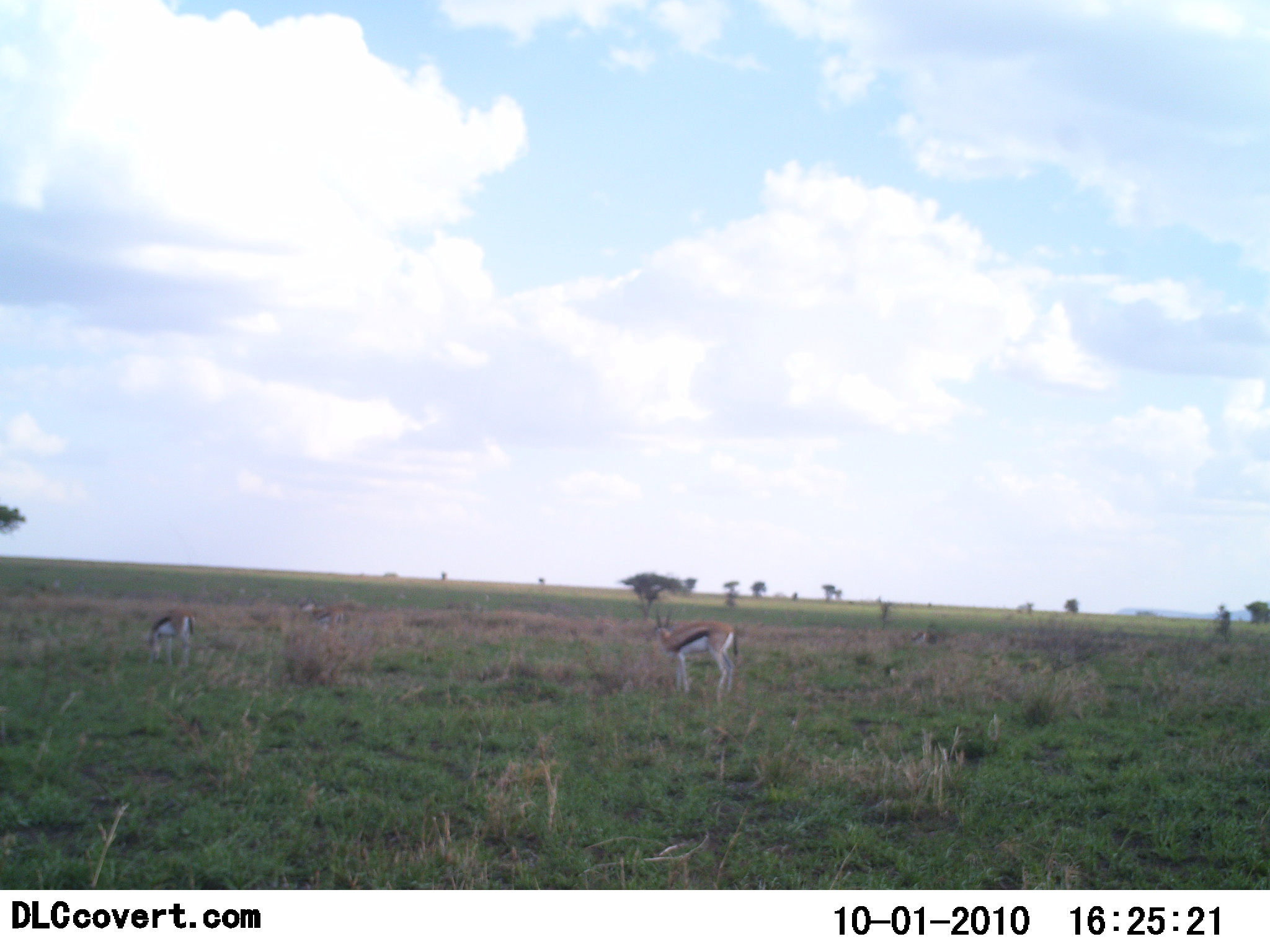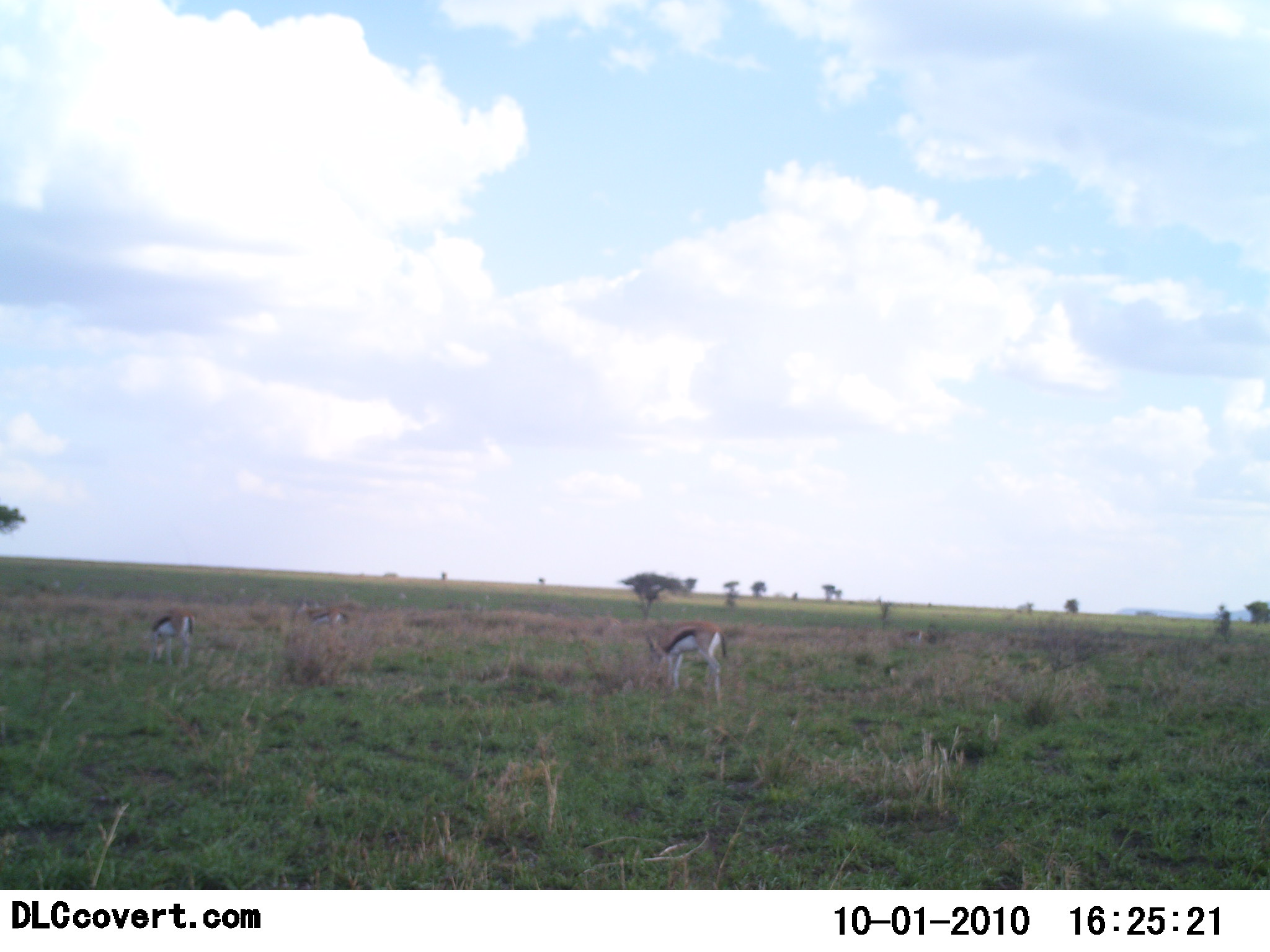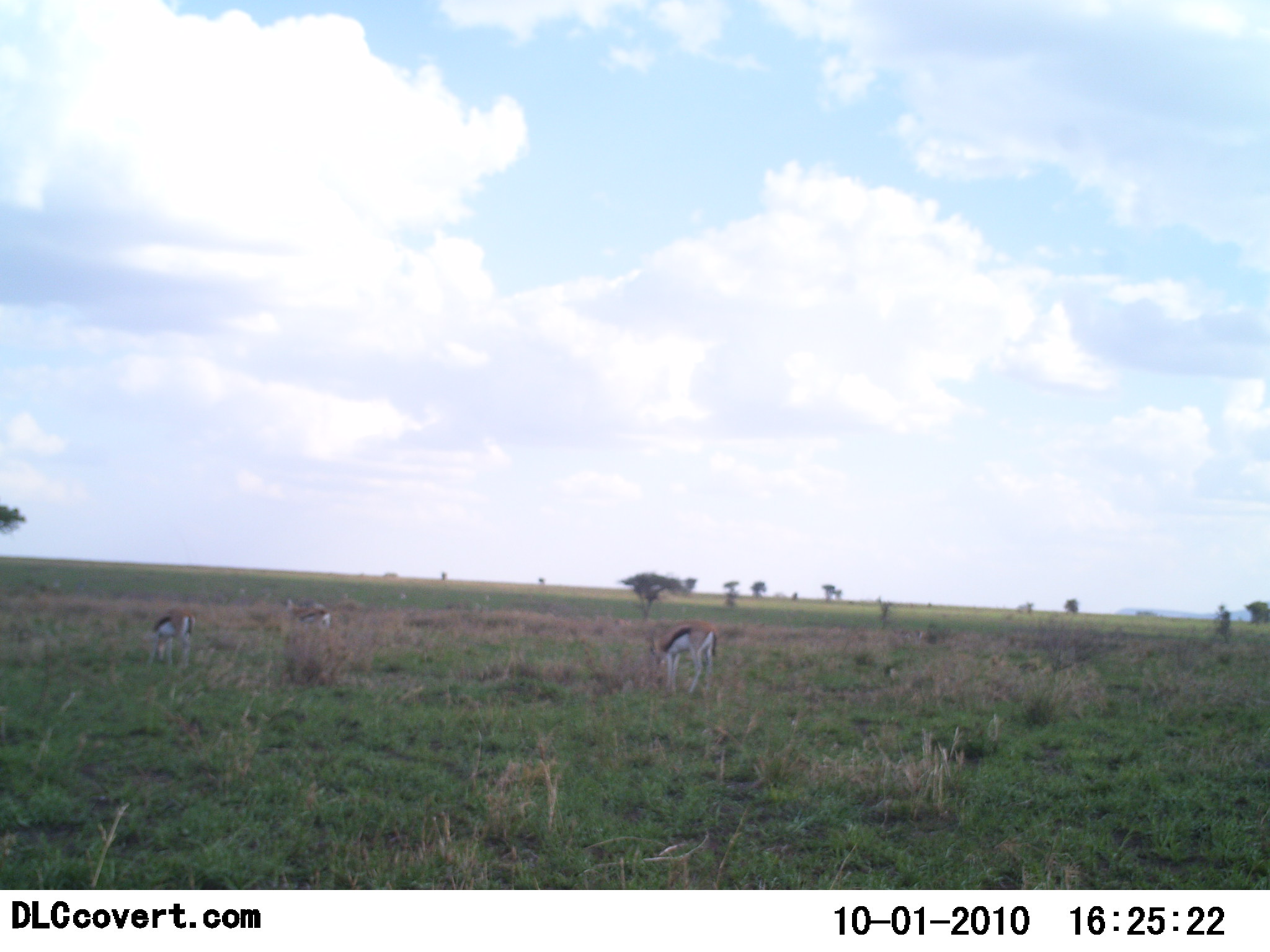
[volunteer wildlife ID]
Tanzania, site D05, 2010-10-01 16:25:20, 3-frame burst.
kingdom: Animalia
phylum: Chordata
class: Mammalia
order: Artiodactyla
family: Bovidae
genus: Eudorcas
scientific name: Eudorcas thomsonii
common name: thomson's gazelle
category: gazellethomsons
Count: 3.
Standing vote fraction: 54%.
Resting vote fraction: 0%.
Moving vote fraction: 54%.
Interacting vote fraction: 0%.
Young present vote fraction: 0%.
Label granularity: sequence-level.